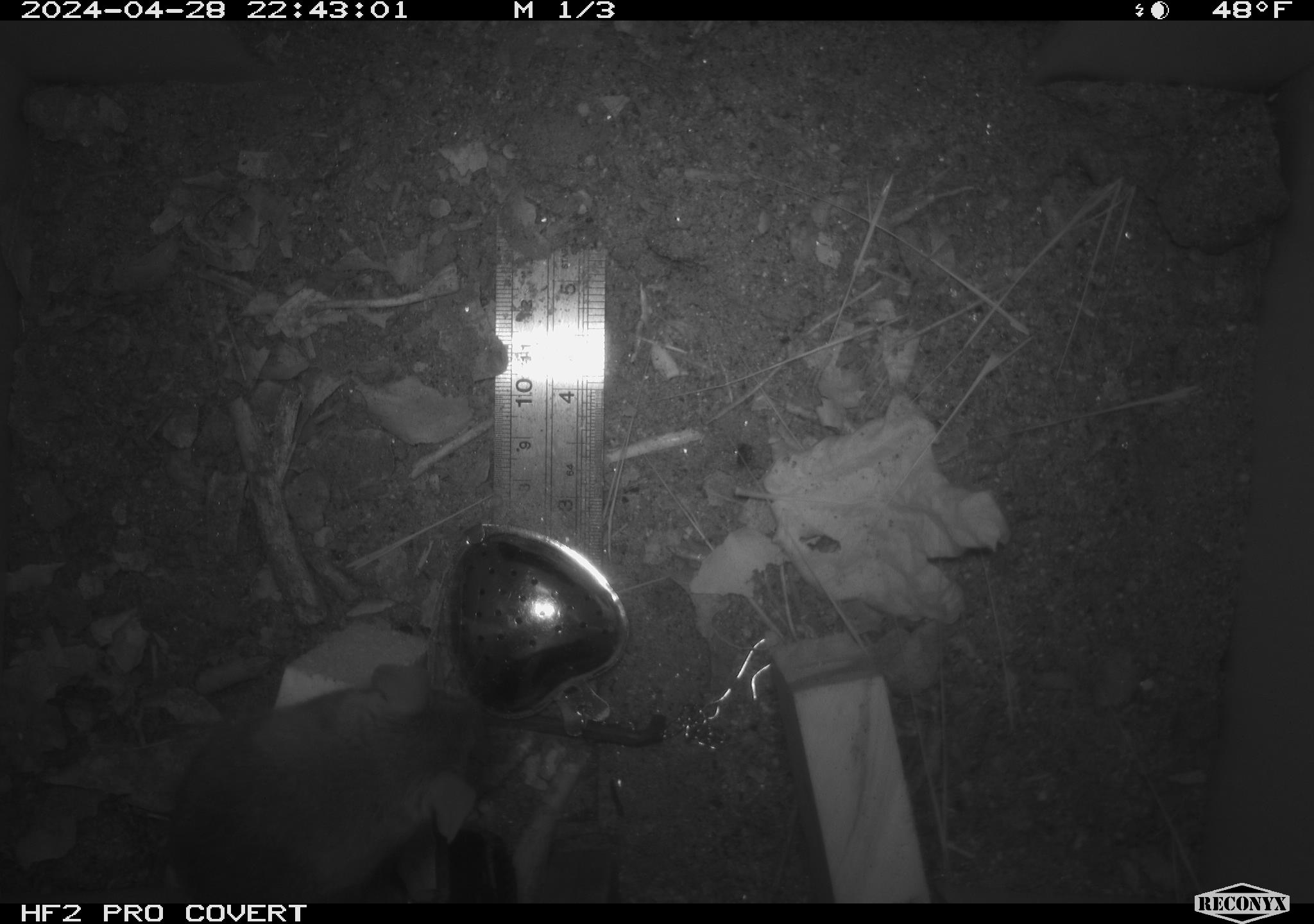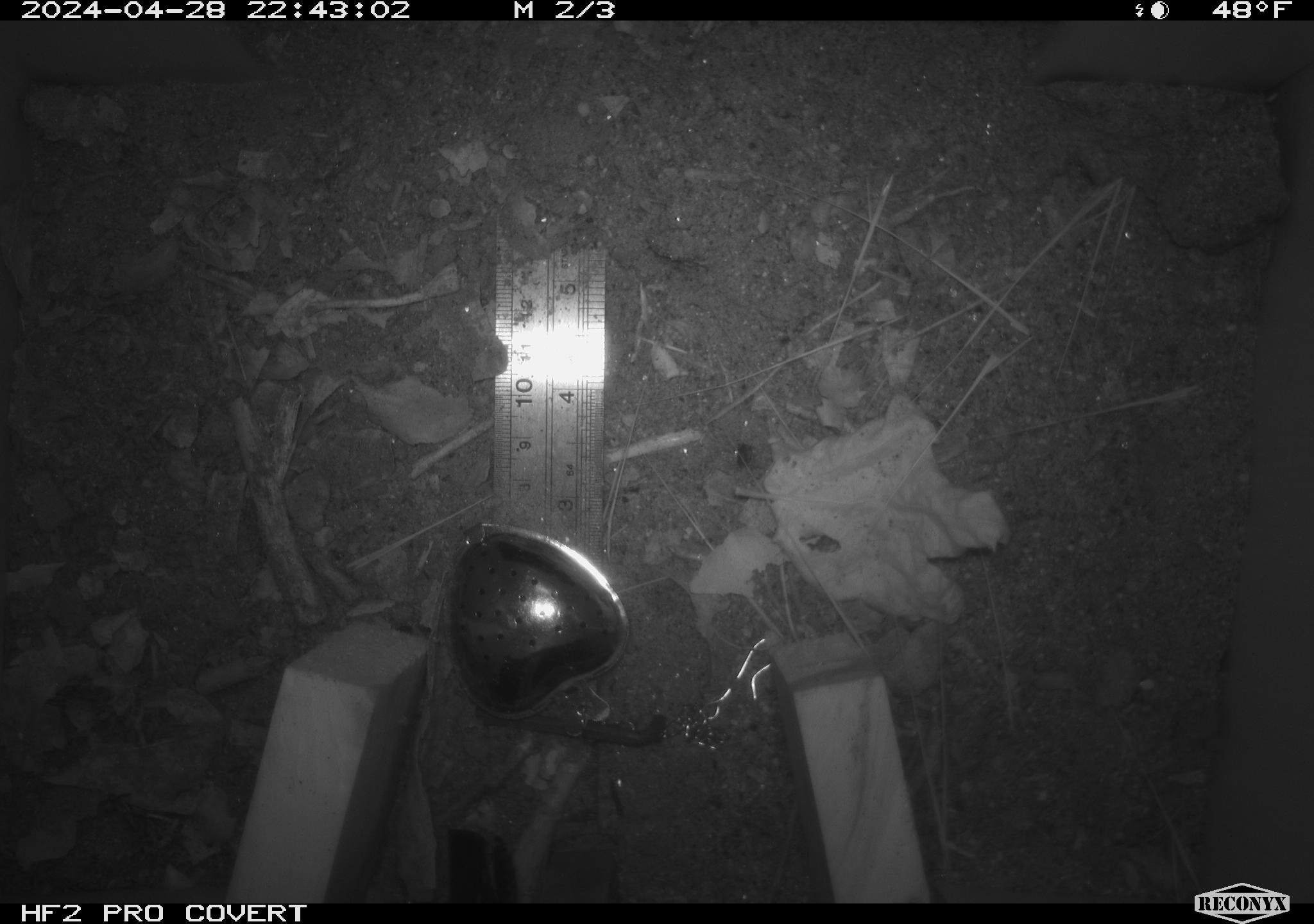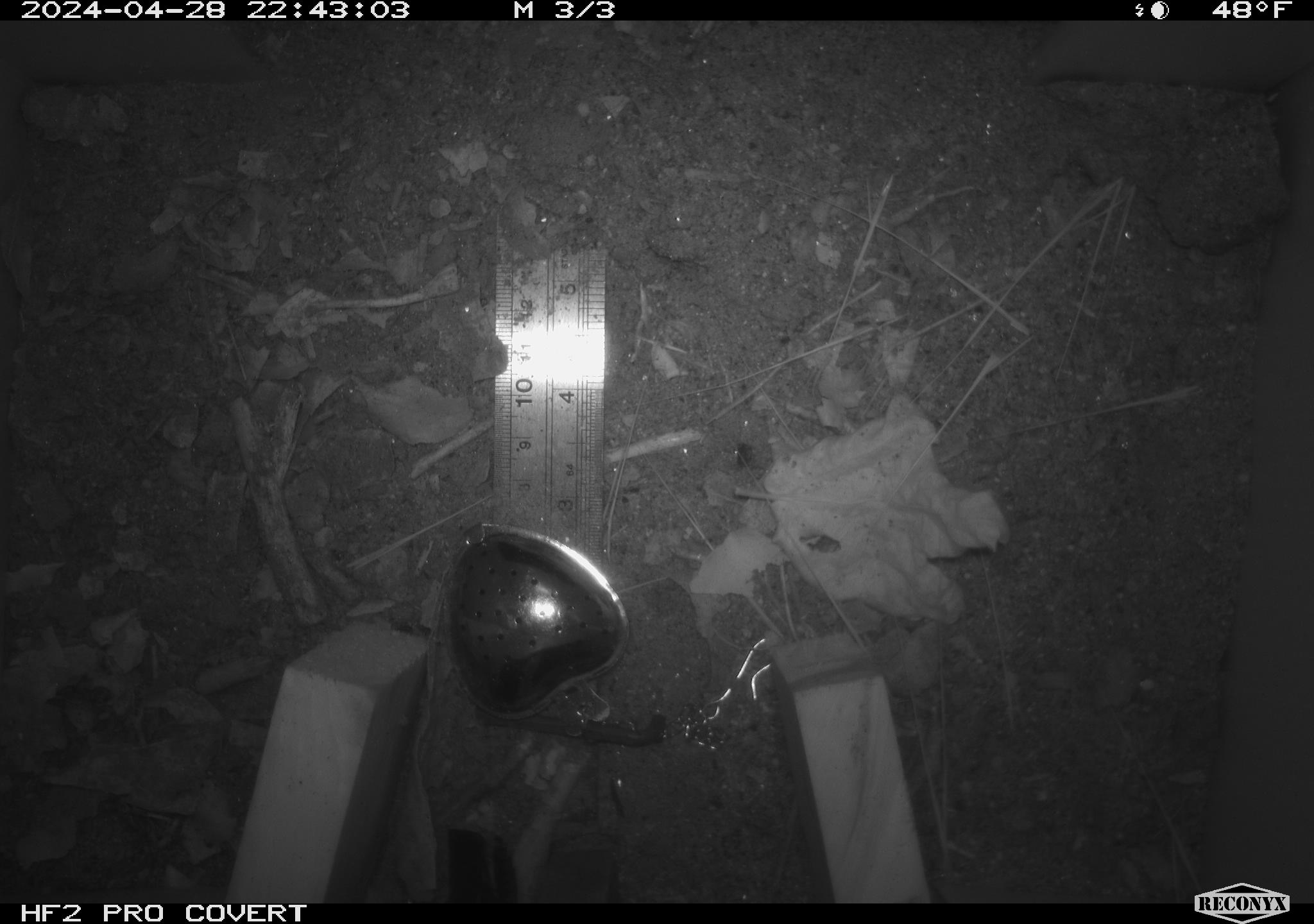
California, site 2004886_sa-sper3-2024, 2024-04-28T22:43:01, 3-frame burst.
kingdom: Animalia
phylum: Chordata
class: Mammalia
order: Rodentia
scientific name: Rodentia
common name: mouse species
Mouse species (Rodentia).